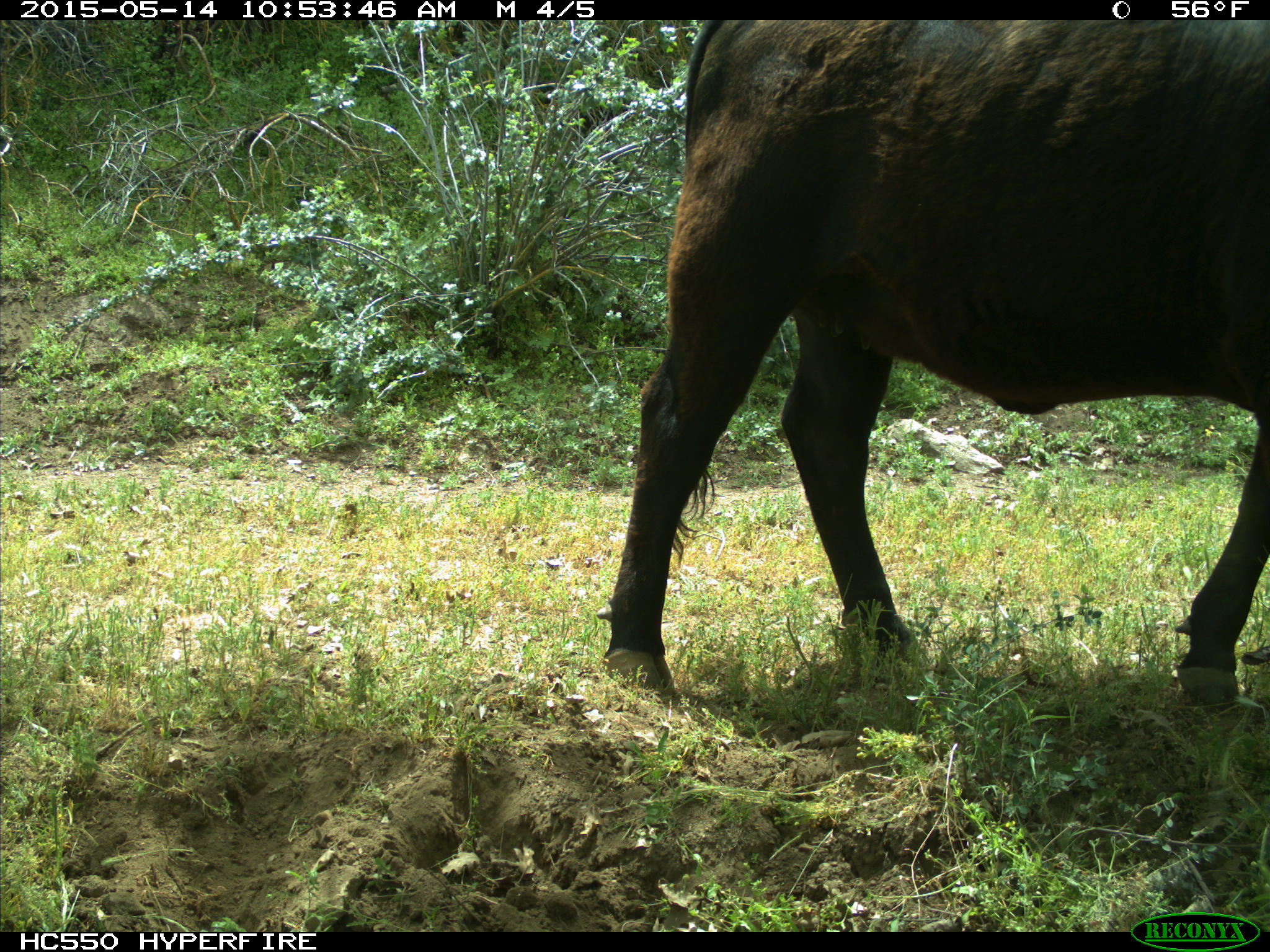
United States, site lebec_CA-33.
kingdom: Animalia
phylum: Chordata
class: Mammalia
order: Artiodactyla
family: Bovidae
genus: Bos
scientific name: Bos taurus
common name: domestic cow